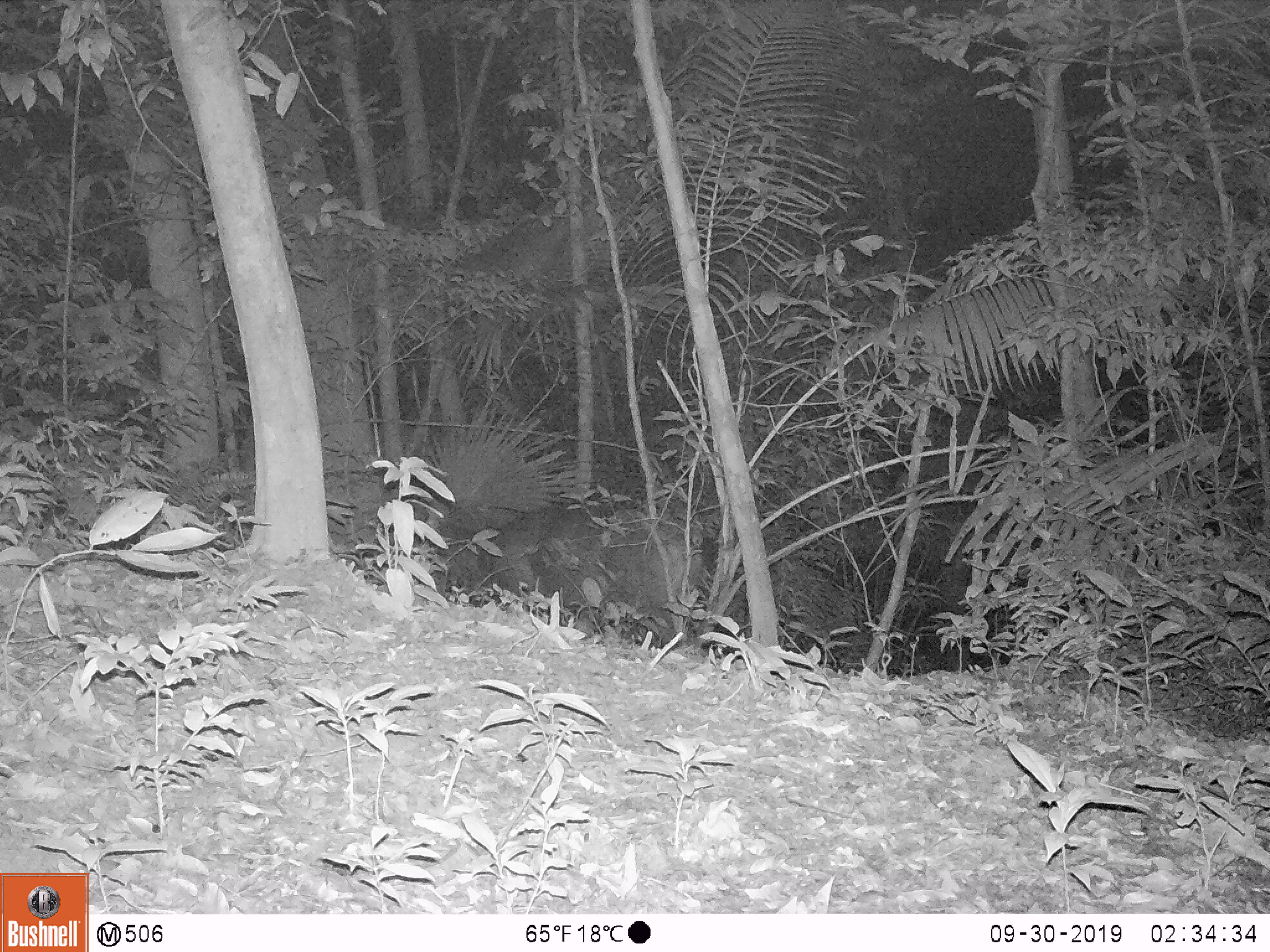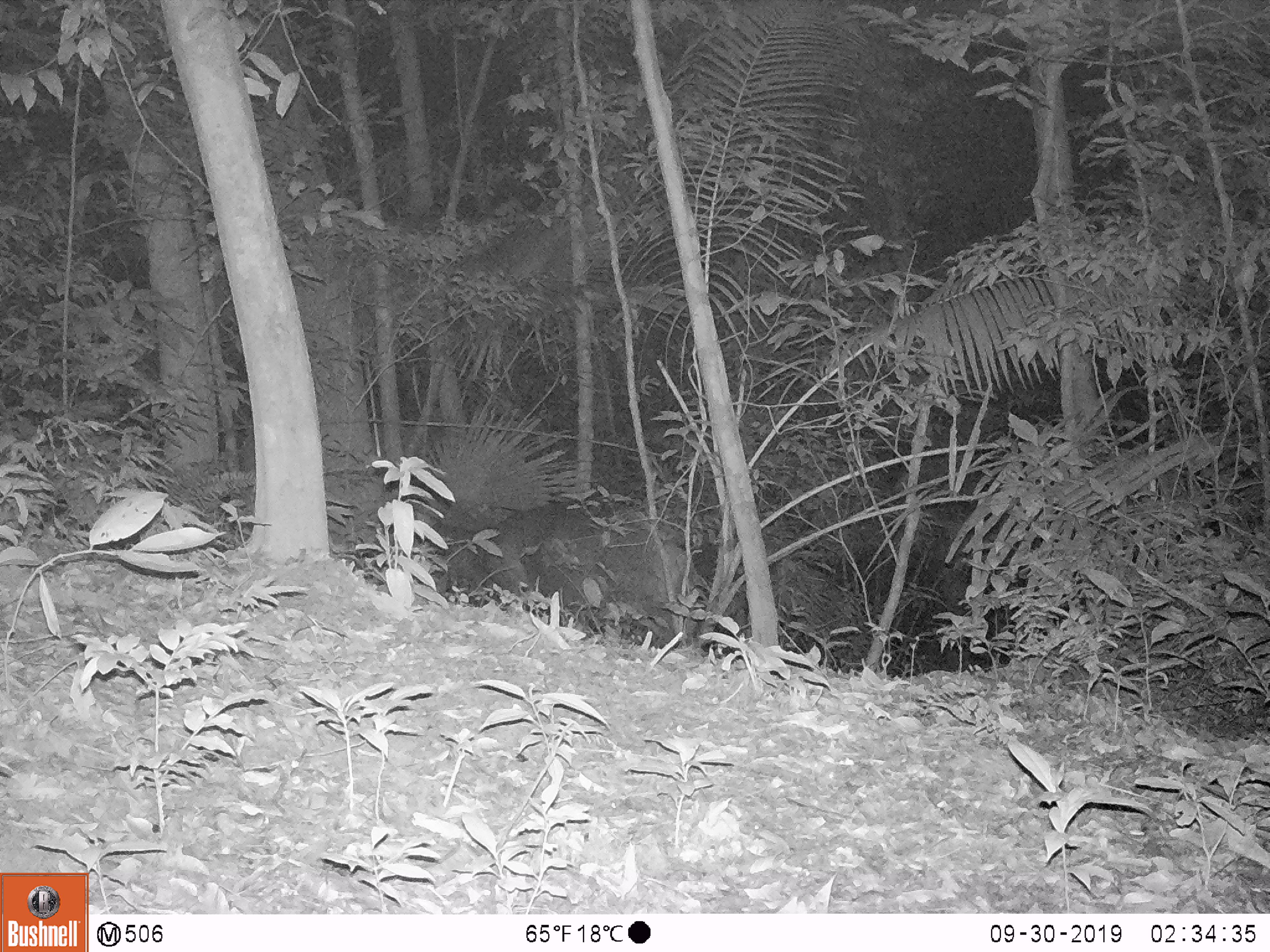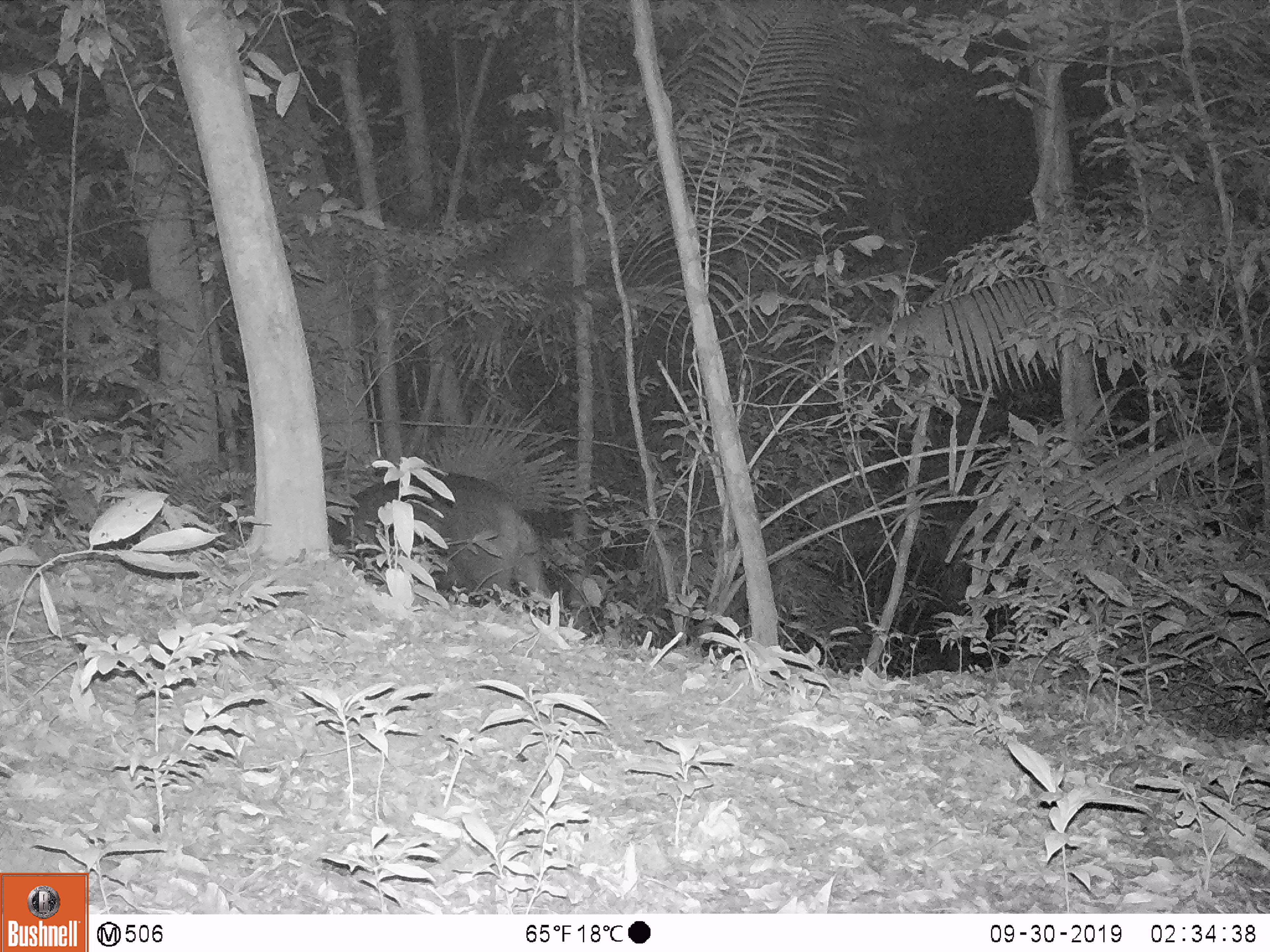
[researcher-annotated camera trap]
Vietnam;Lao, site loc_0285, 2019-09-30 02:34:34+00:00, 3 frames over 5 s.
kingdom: Animalia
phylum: Chordata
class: Mammalia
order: Artiodactyla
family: Cervidae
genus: Rusa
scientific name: Rusa unicolor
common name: sambar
Sambar (Rusa unicolor). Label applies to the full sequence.